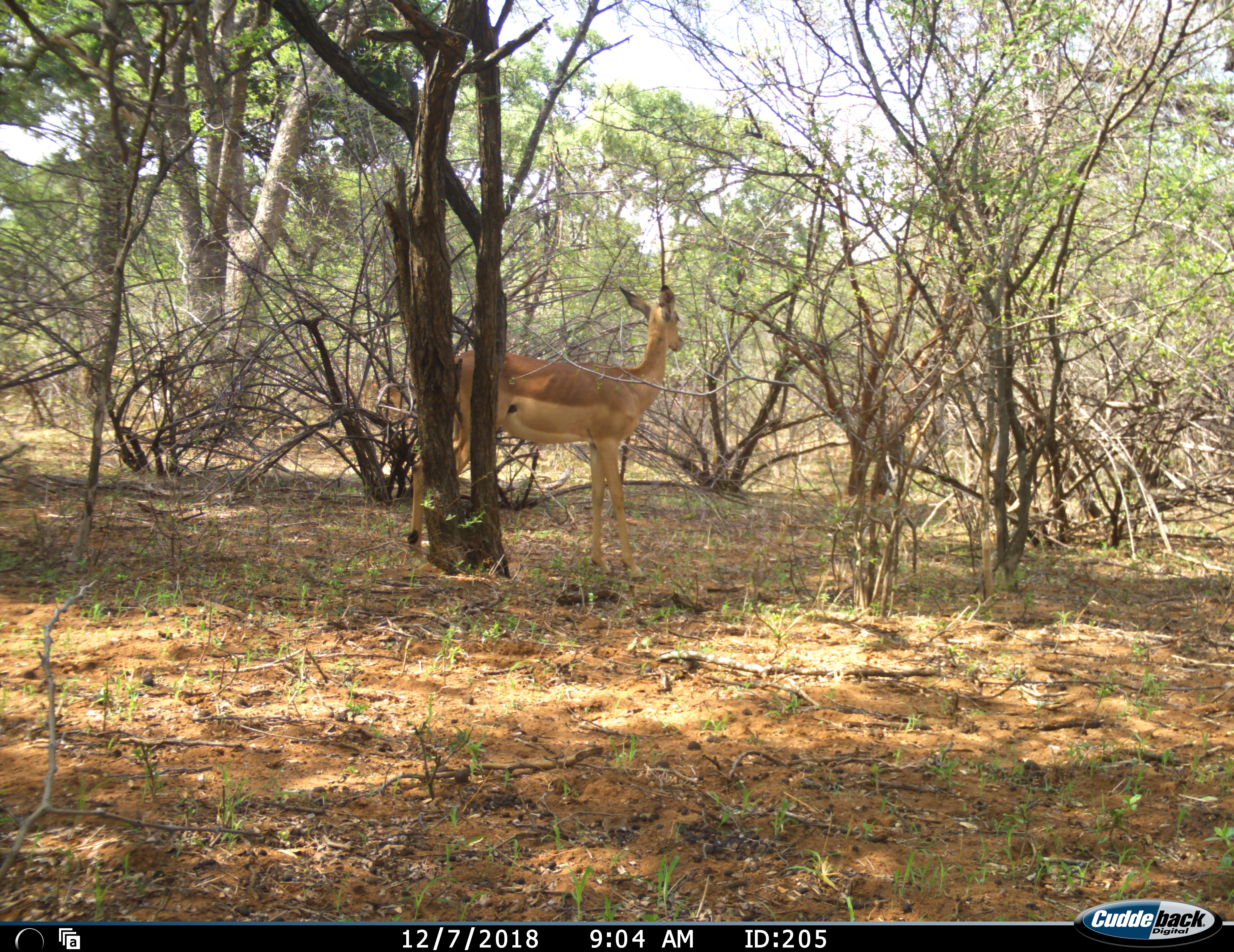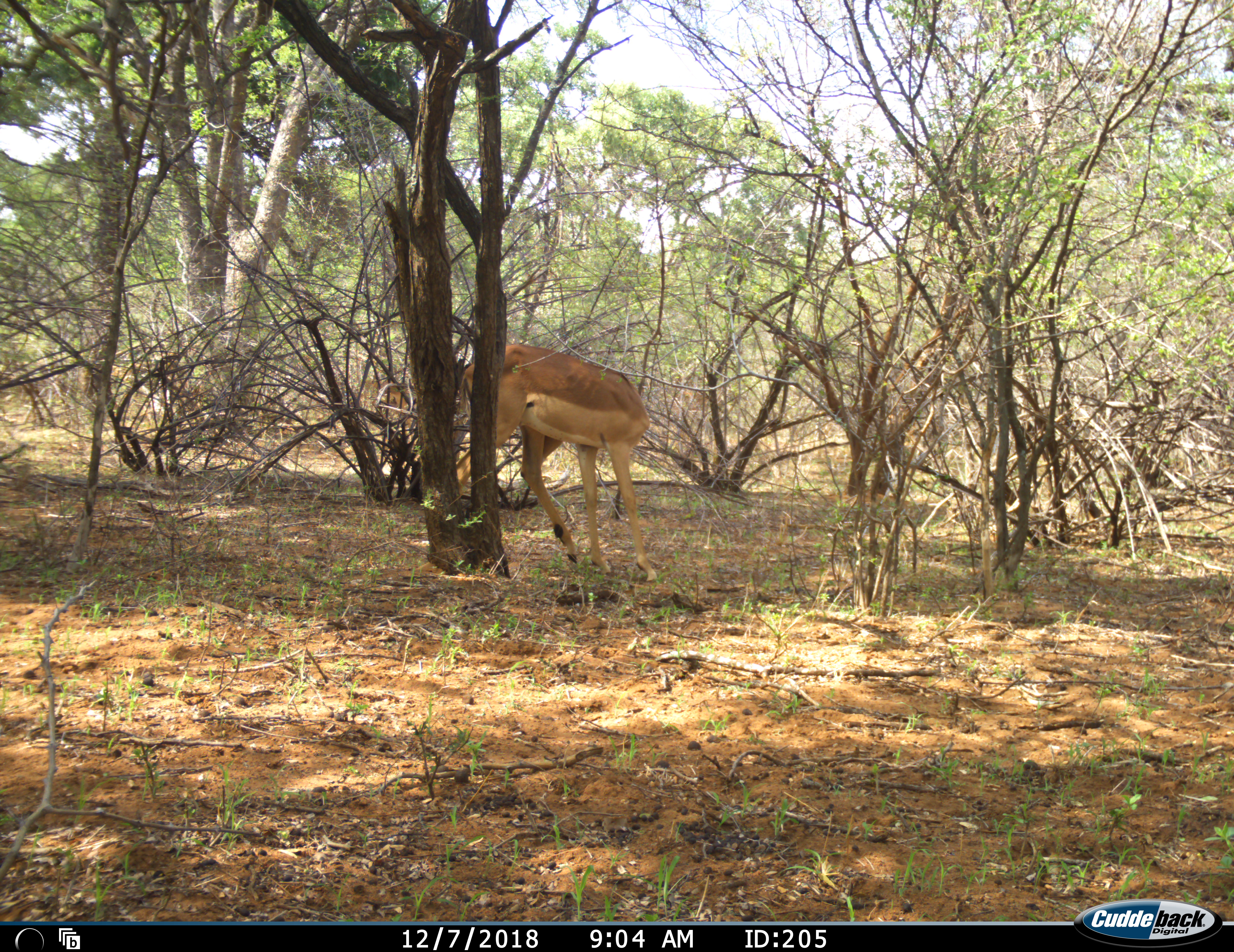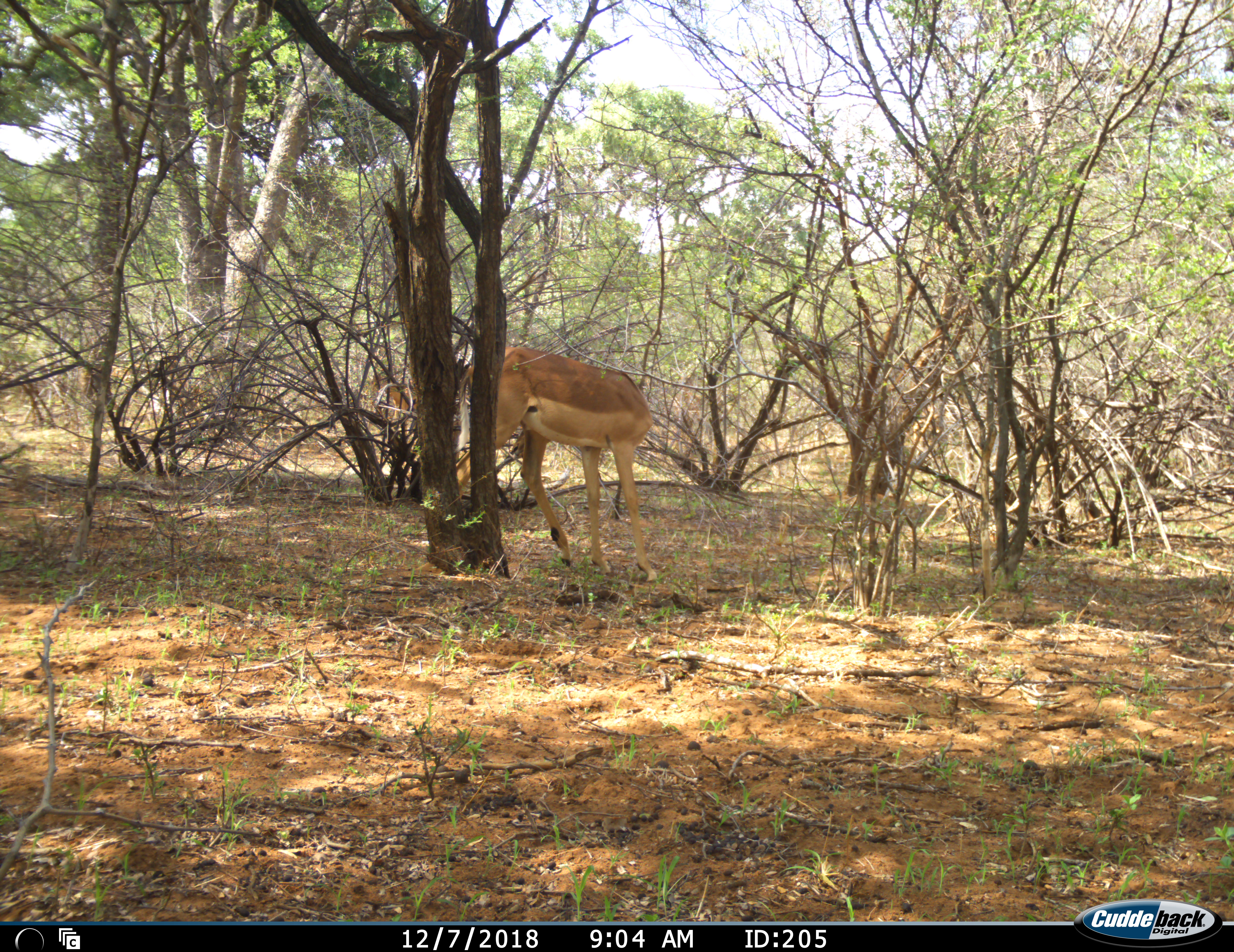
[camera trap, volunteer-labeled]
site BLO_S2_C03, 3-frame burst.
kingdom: Animalia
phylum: Chordata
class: Mammalia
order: Artiodactyla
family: Bovidae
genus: Aepyceros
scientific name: Aepyceros melampus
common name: impala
Impala (Aepyceros melampus), count 1. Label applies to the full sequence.